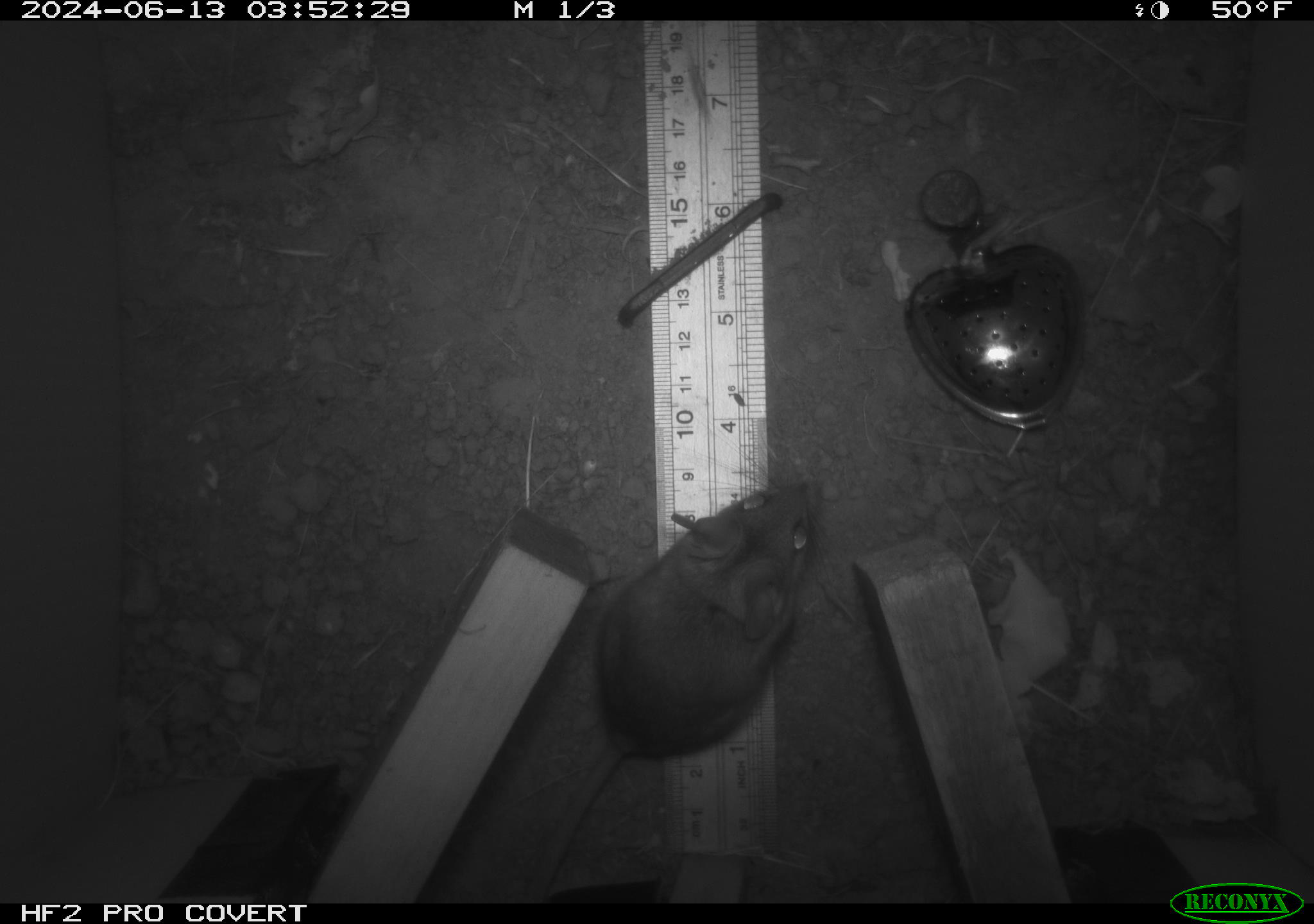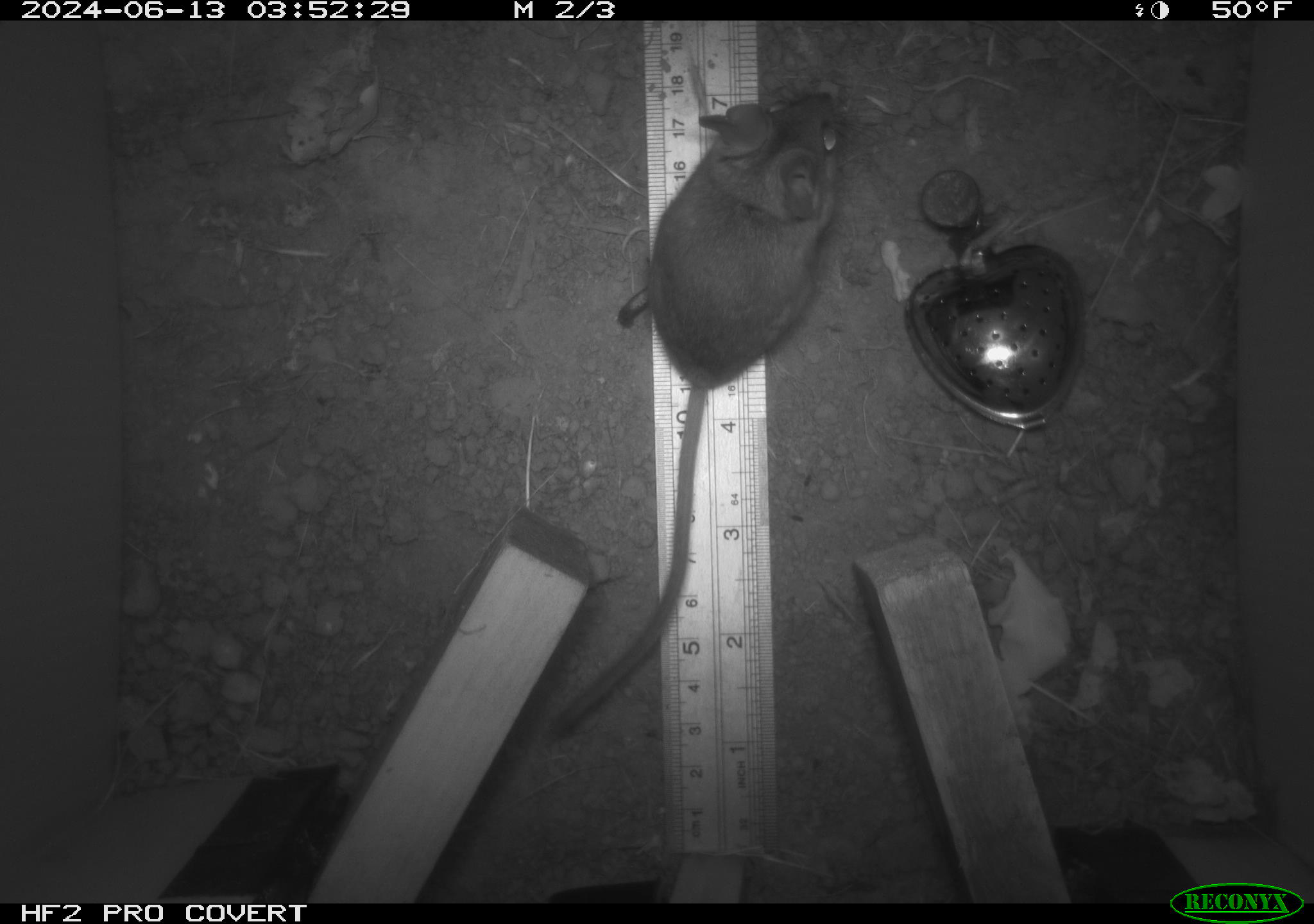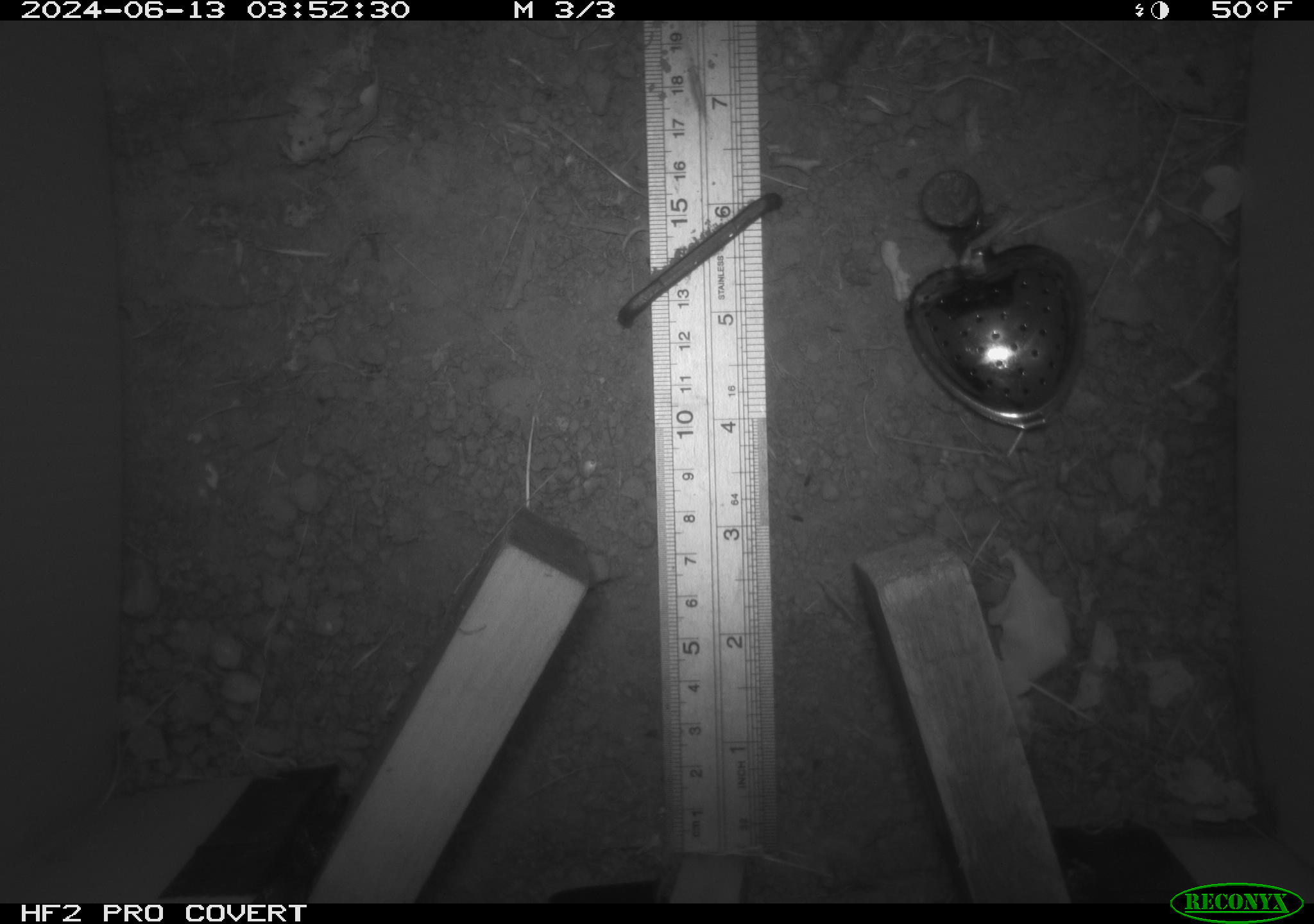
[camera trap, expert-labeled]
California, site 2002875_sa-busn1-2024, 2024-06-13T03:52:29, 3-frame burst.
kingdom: Animalia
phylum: Chordata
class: Mammalia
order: Rodentia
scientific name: Rodentia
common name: rodent